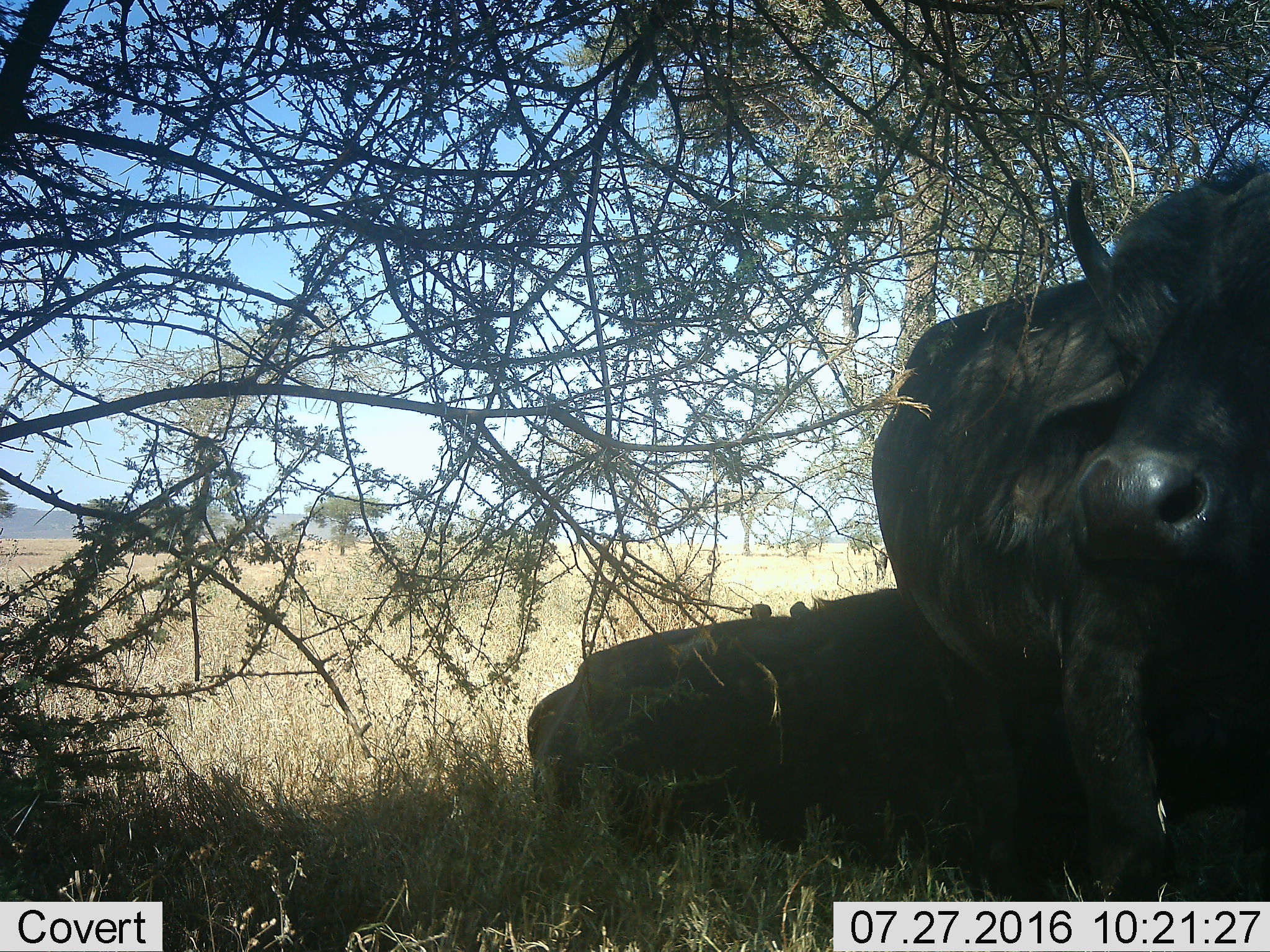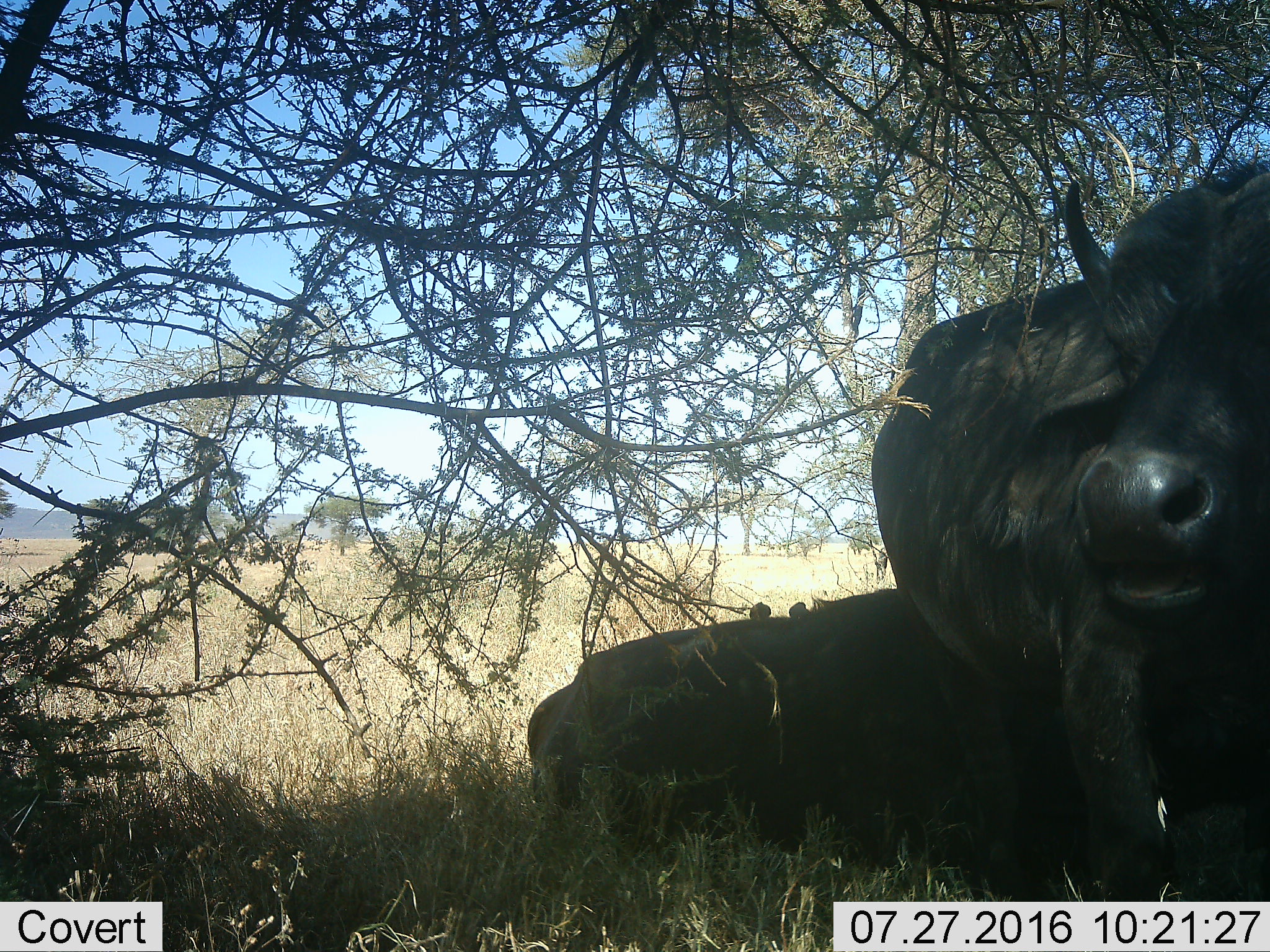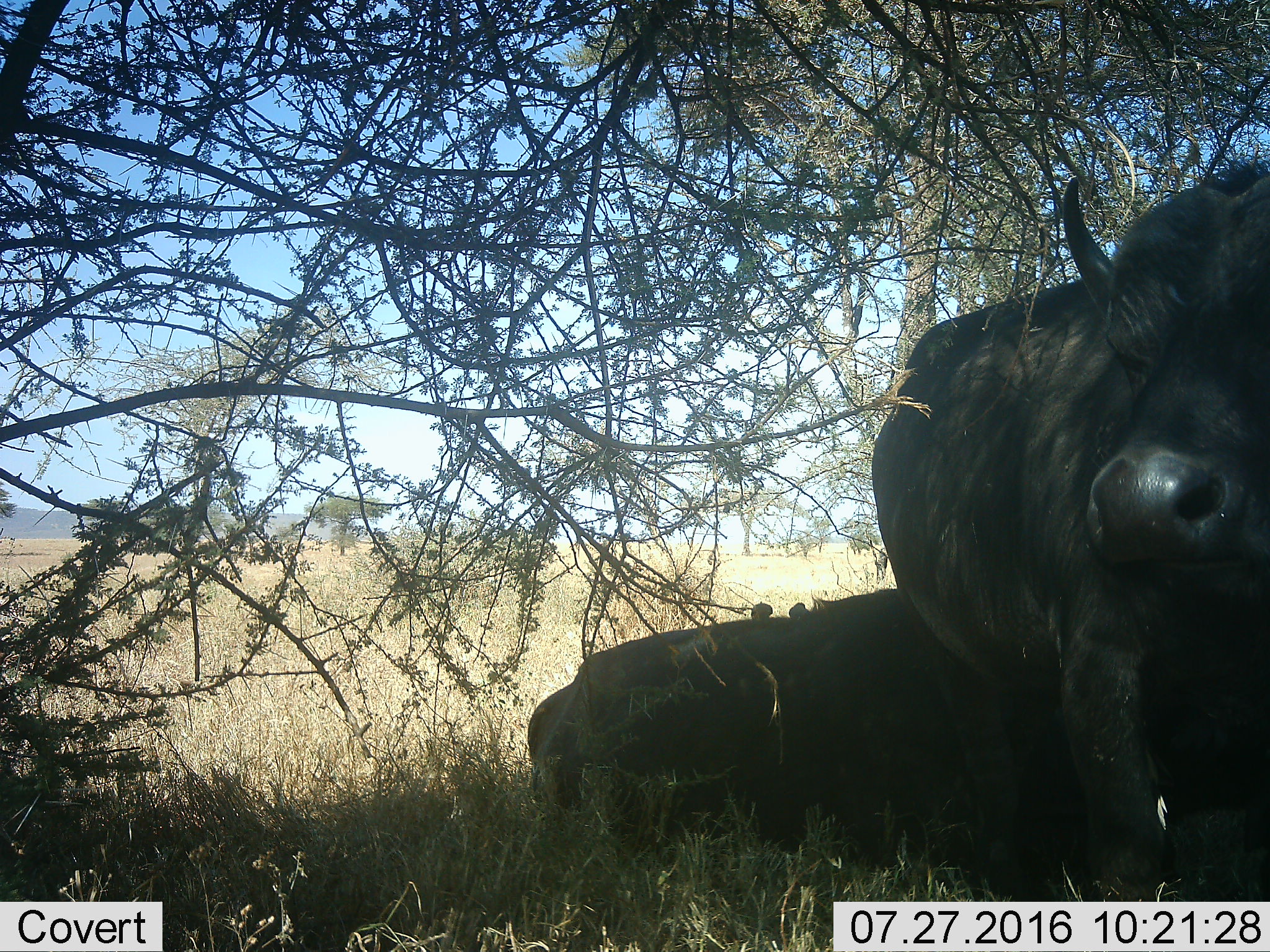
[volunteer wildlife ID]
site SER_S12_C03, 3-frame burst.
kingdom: Animalia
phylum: Chordata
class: Mammalia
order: Artiodactyla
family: Bovidae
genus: Syncerus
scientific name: Syncerus caffer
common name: african buffalo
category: buffalo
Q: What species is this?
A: Buffalo (african buffalo) (Syncerus caffer).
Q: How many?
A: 2.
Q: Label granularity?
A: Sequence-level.